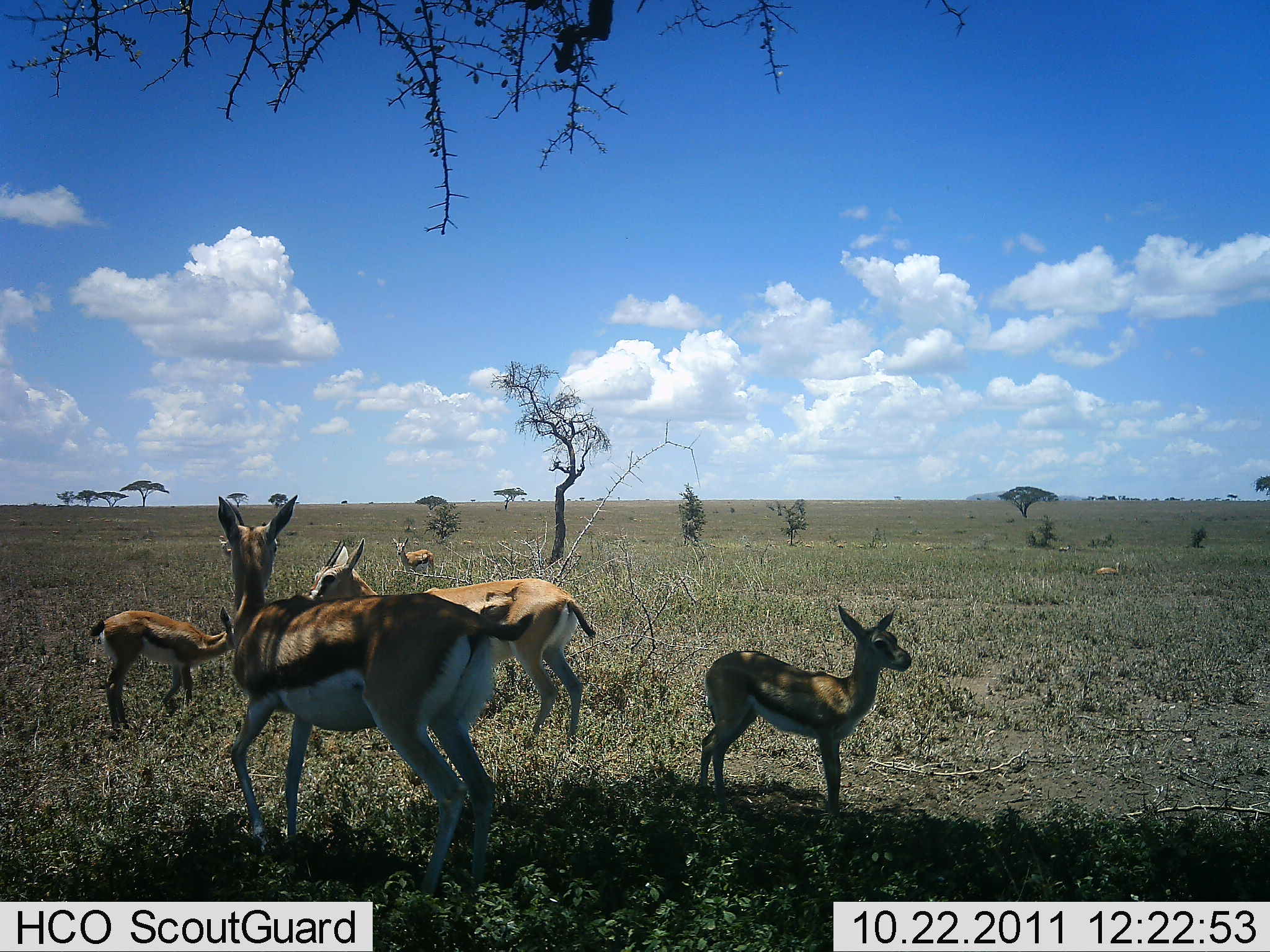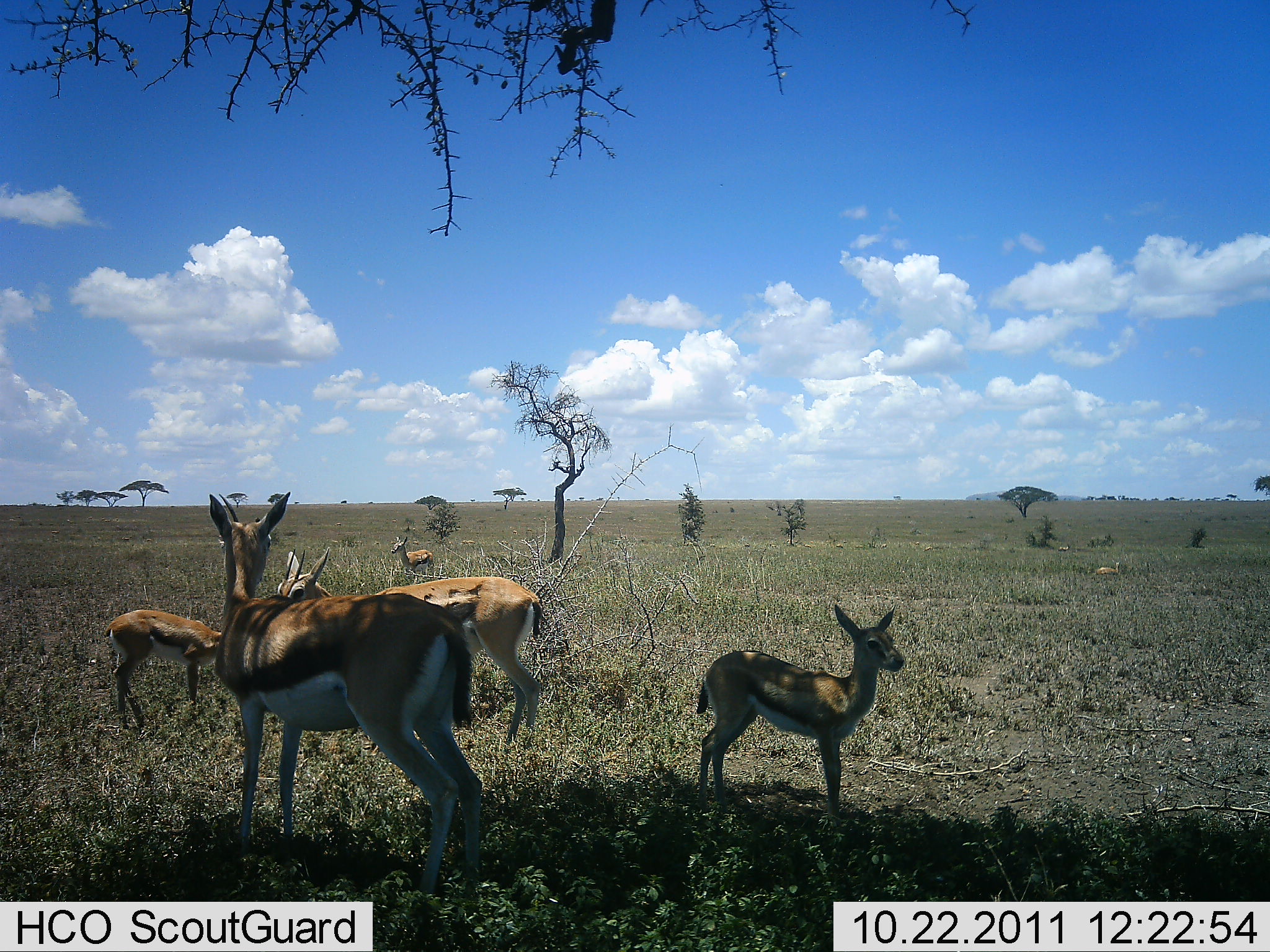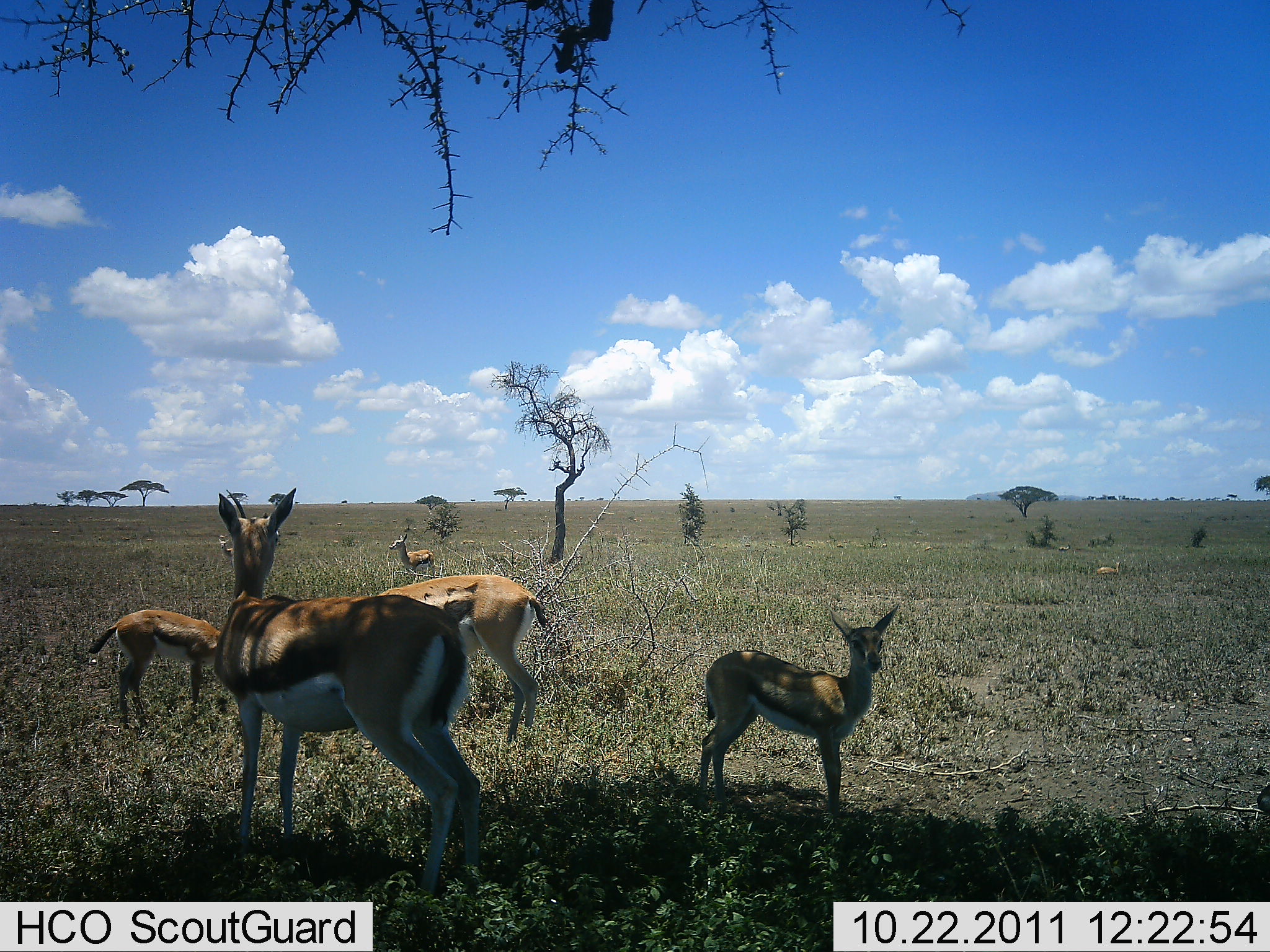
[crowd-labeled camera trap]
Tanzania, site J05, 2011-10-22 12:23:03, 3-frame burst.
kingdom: Animalia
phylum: Chordata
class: Mammalia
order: Artiodactyla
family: Bovidae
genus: Eudorcas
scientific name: Eudorcas thomsonii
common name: thomson's gazelle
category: gazellethomsons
Gazellethomsons (thomson's gazelle) (Eudorcas thomsonii), count 5. Behavior (volunteer vote fractions): standing 92%, resting 31%, moving 8%, interacting 8%. Young present (vote fraction): 77%. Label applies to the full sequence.